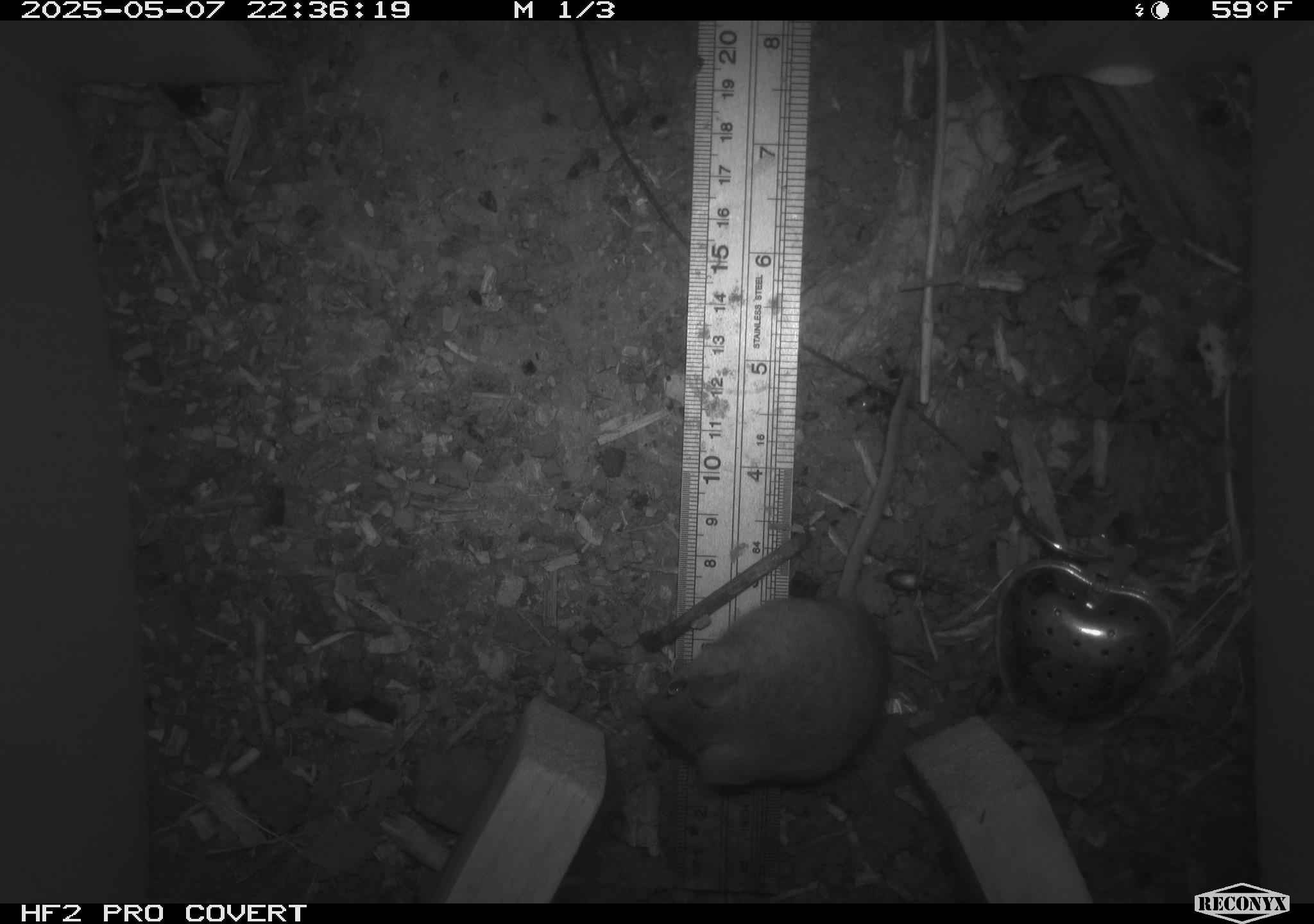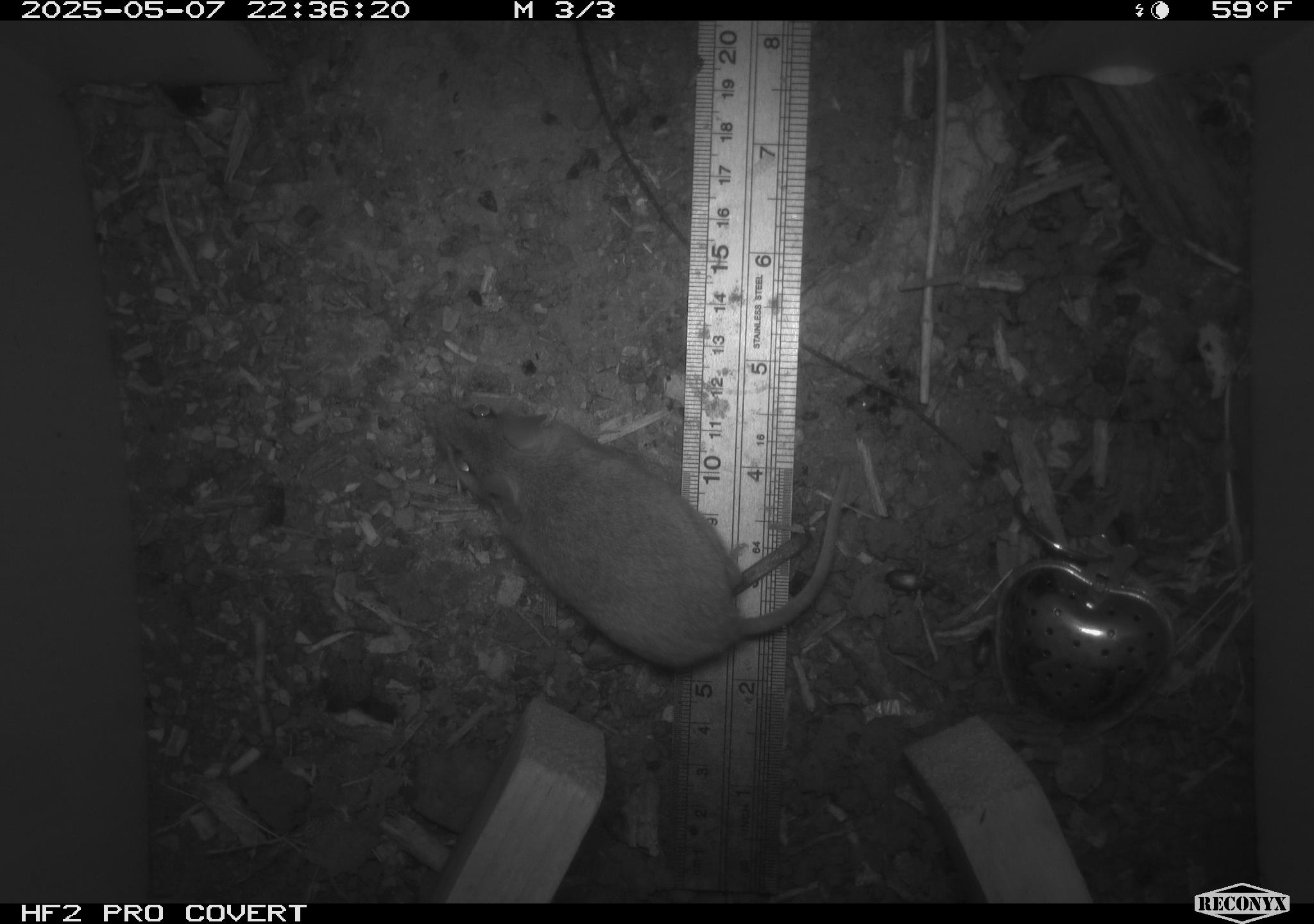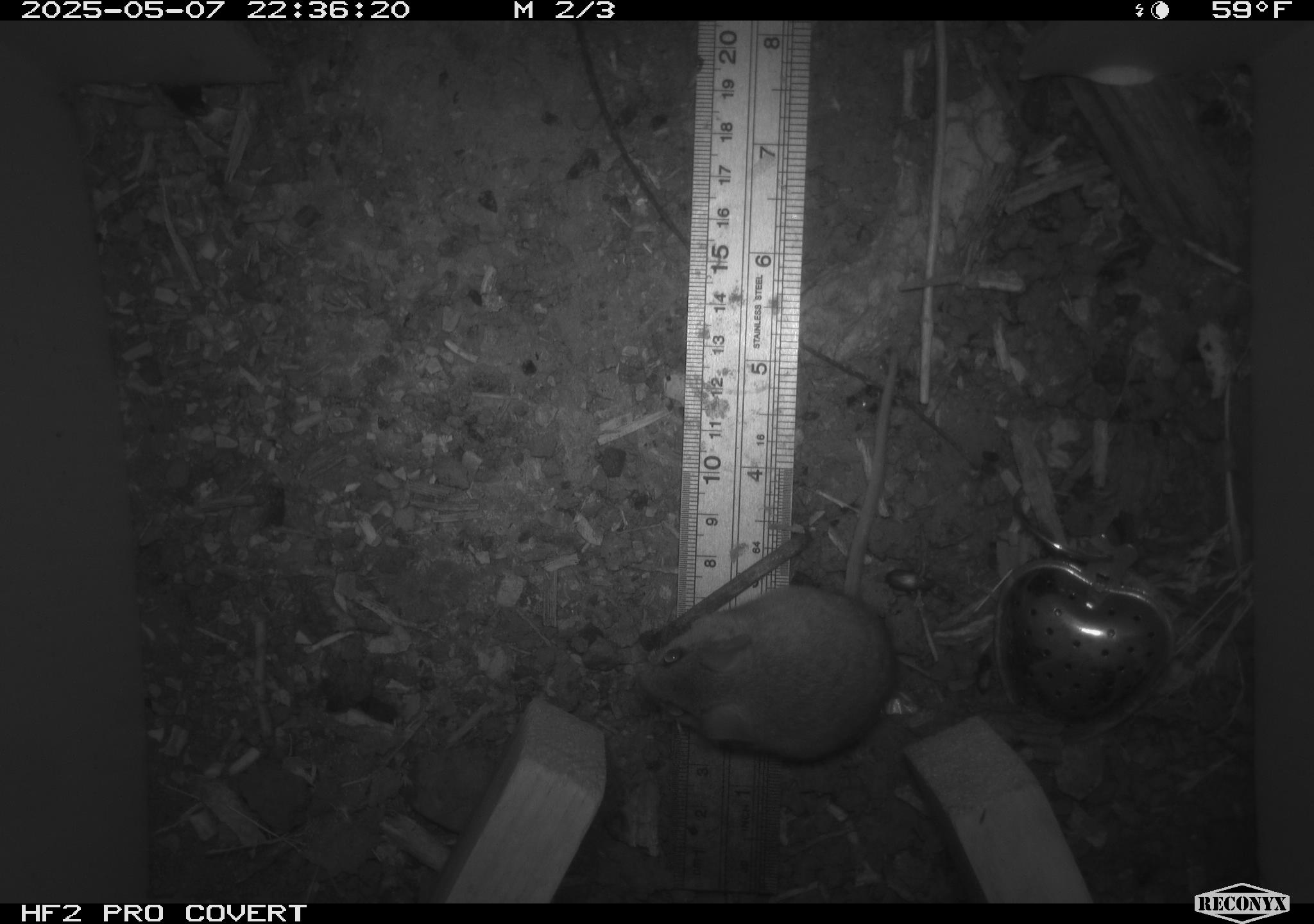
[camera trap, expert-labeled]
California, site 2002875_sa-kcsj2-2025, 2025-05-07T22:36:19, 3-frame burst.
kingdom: Animalia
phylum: Chordata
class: Mammalia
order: Rodentia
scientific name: Rodentia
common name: rodent